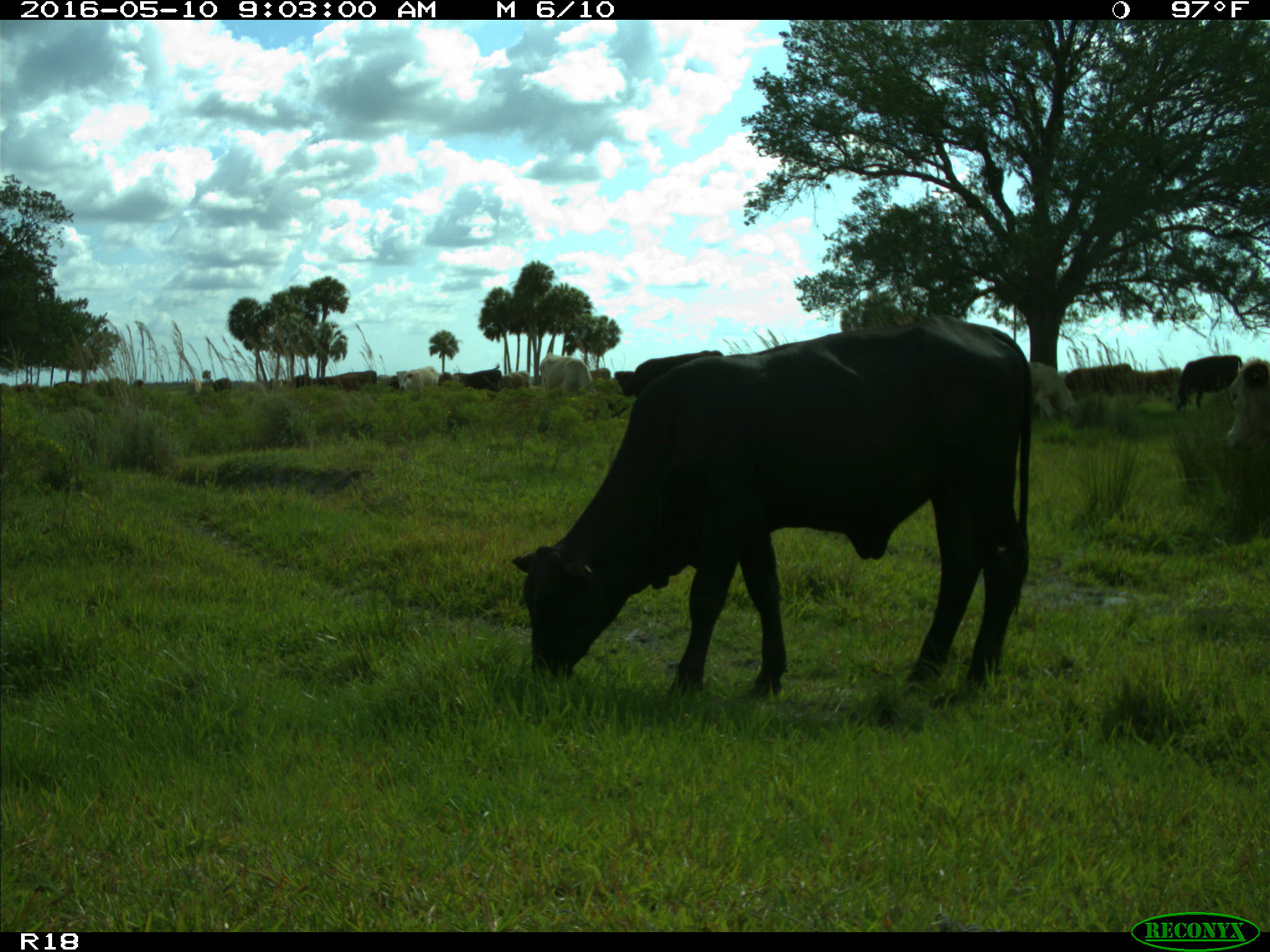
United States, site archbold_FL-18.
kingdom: Animalia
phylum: Chordata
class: Mammalia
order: Artiodactyla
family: Bovidae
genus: Bos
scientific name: Bos taurus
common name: domestic cow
Bos taurus (domestic cow).